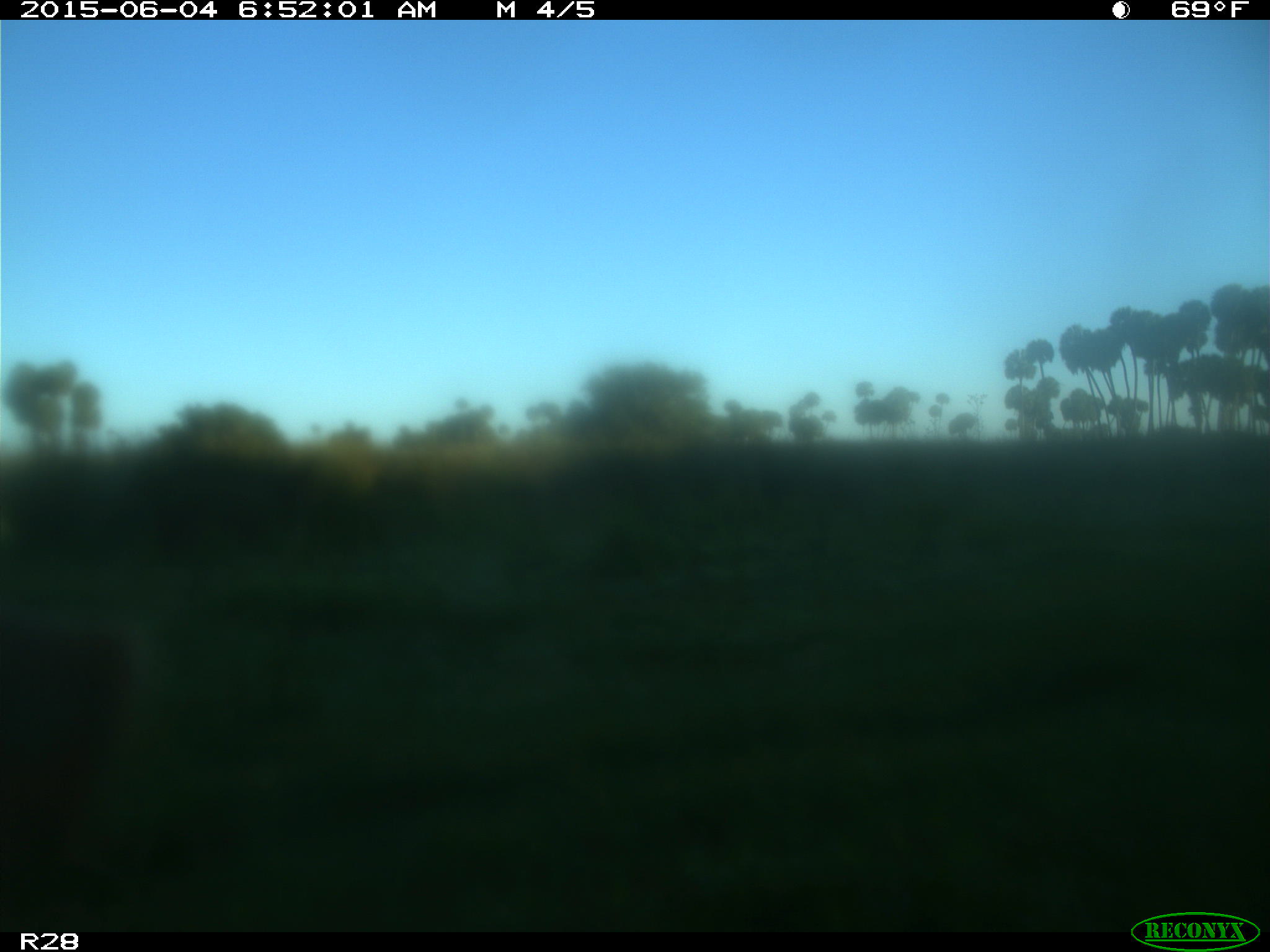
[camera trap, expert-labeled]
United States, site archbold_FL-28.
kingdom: Animalia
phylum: Chordata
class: Mammalia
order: Artiodactyla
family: Bovidae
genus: Bos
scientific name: Bos taurus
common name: domestic cow